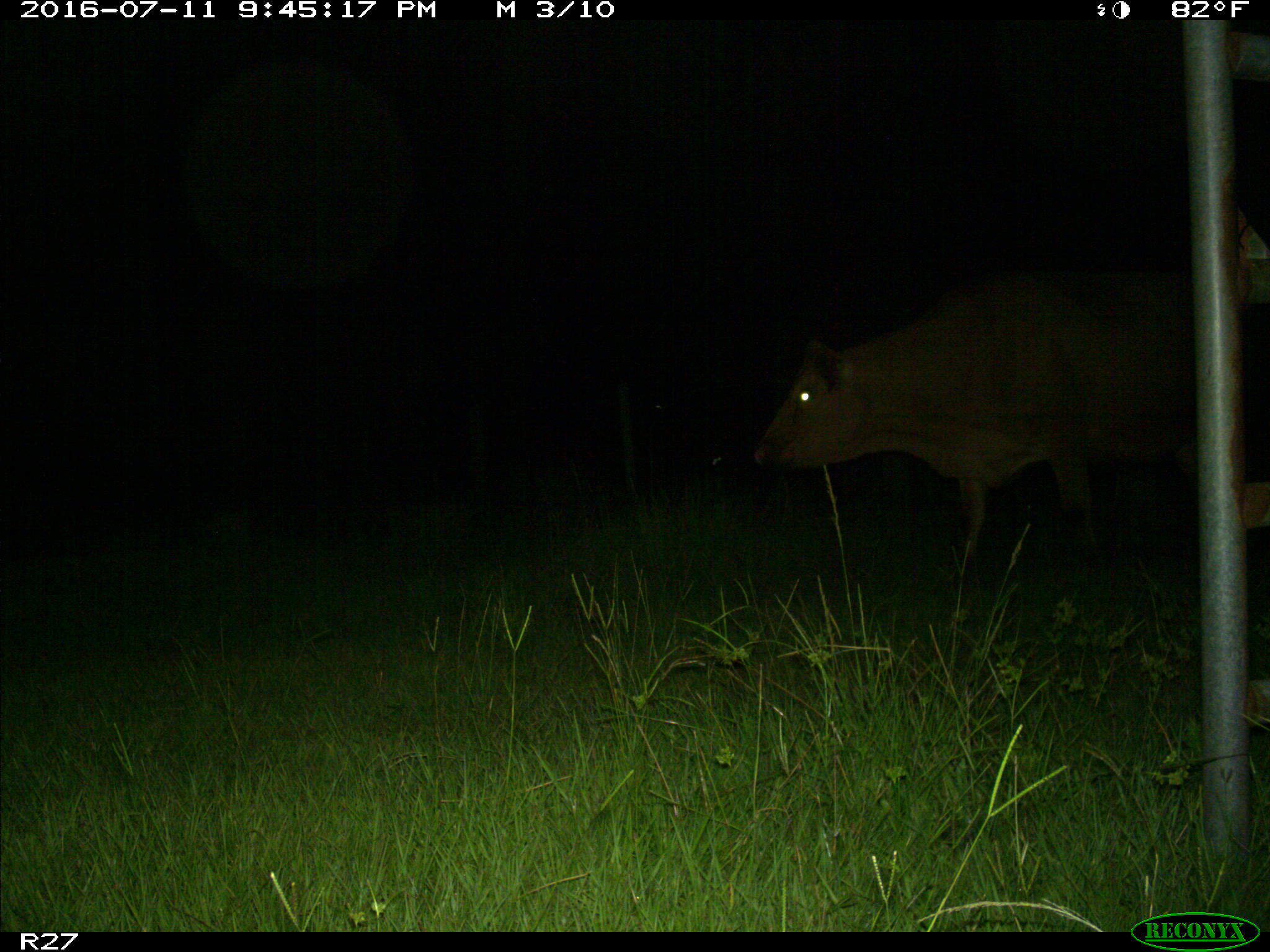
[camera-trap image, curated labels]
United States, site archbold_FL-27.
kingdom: Animalia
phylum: Chordata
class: Mammalia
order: Artiodactyla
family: Bovidae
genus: Bos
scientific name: Bos taurus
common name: domestic cow